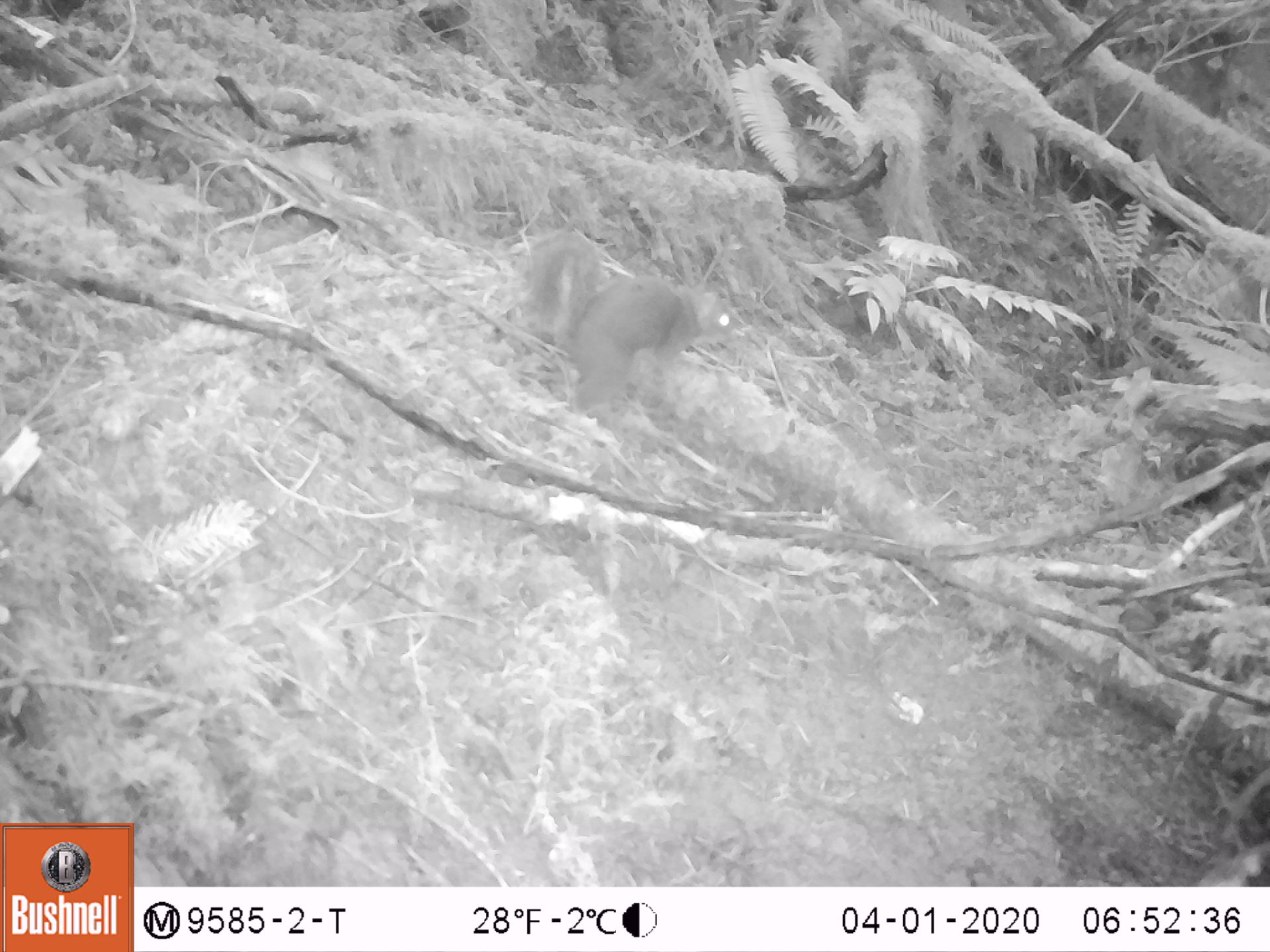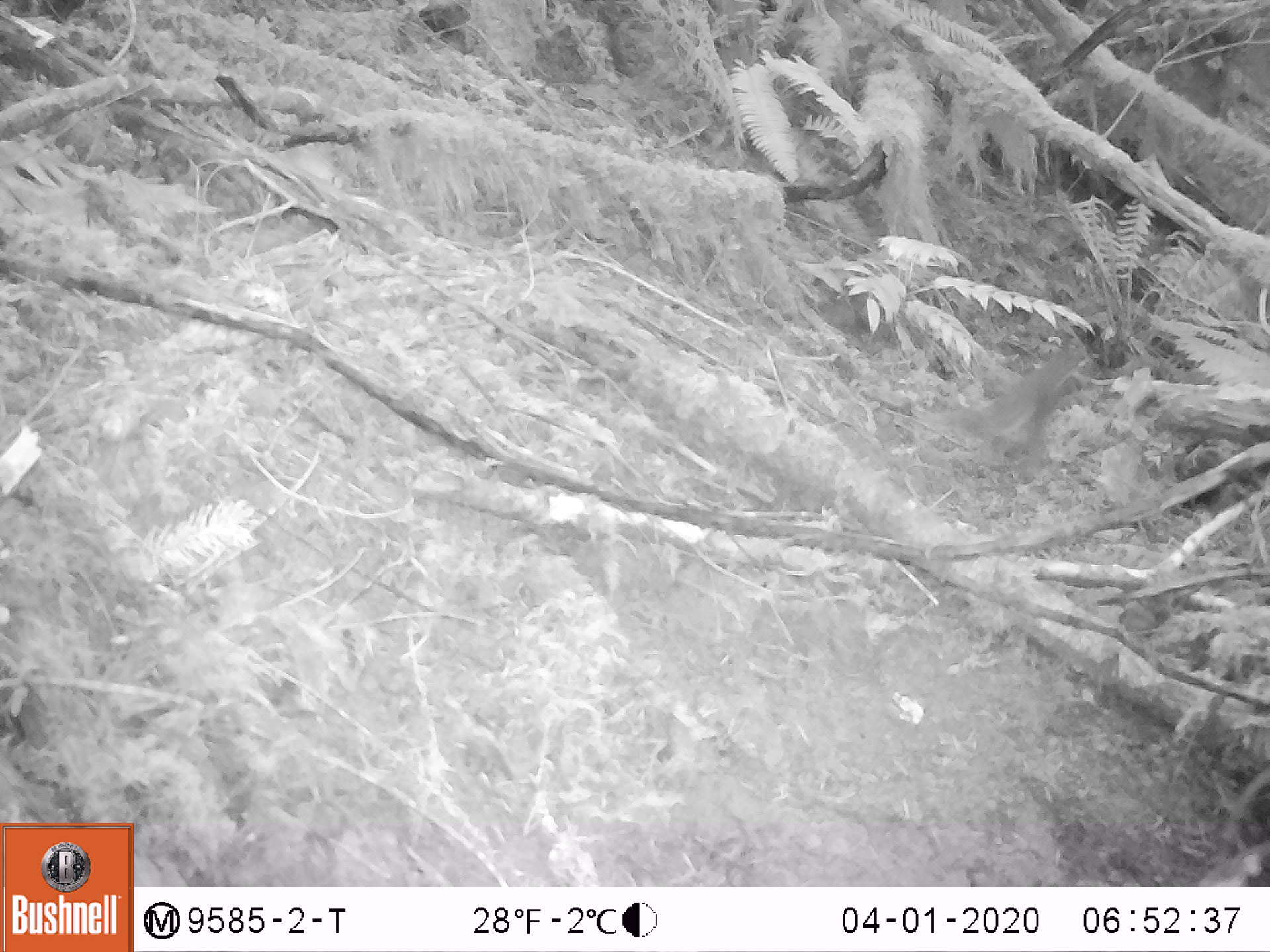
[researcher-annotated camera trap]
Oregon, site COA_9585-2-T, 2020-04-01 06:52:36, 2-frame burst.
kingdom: Animalia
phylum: Chordata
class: Mammalia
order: Rodentia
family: Sciuridae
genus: Tamiasciurus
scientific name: Tamiasciurus douglasii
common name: douglas squirrel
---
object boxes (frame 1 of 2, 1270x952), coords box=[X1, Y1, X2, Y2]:
douglas squirrel: box=[522, 227, 739, 412]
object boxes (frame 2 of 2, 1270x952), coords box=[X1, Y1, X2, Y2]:
douglas squirrel: box=[946, 352, 1084, 459]